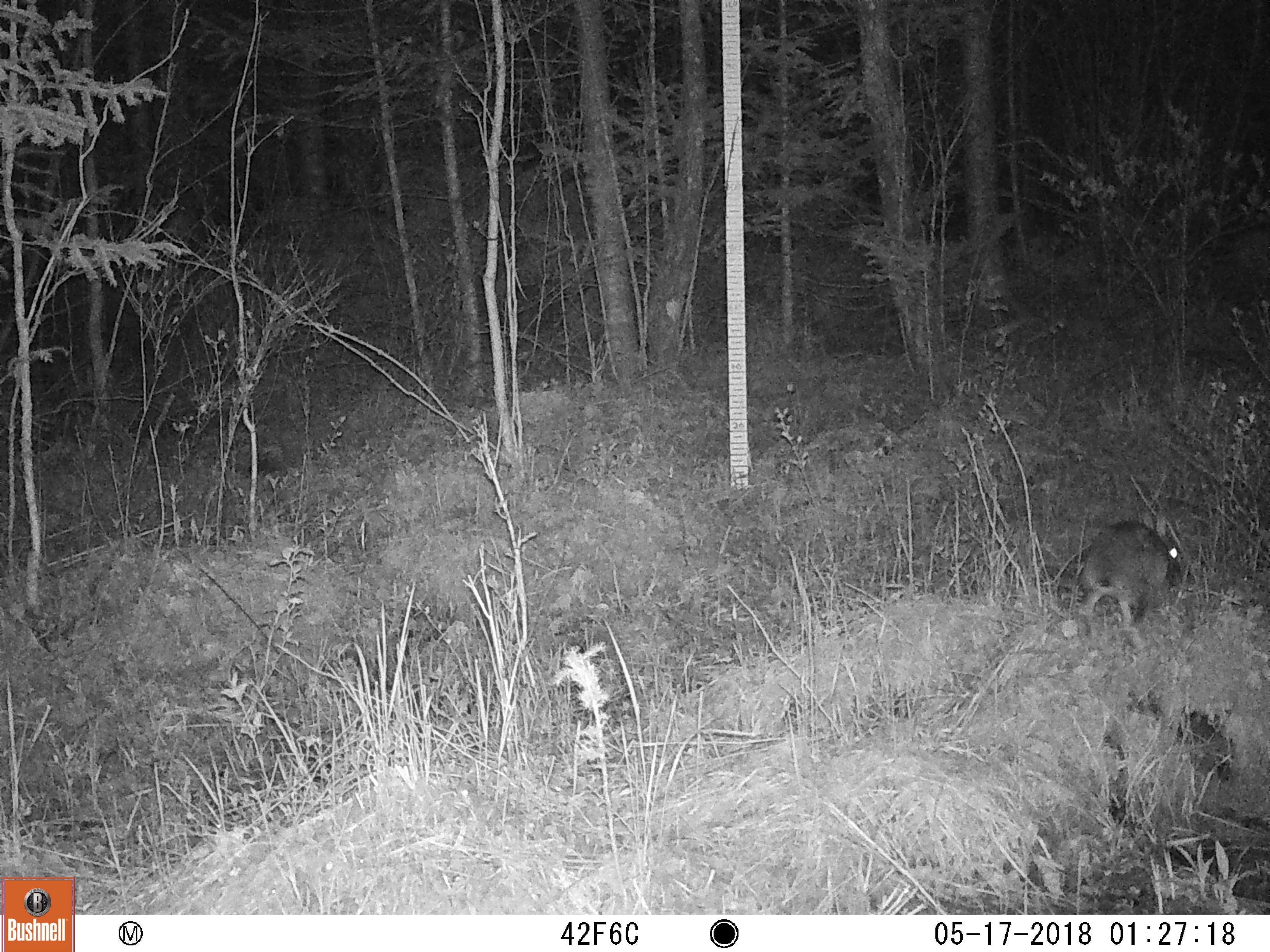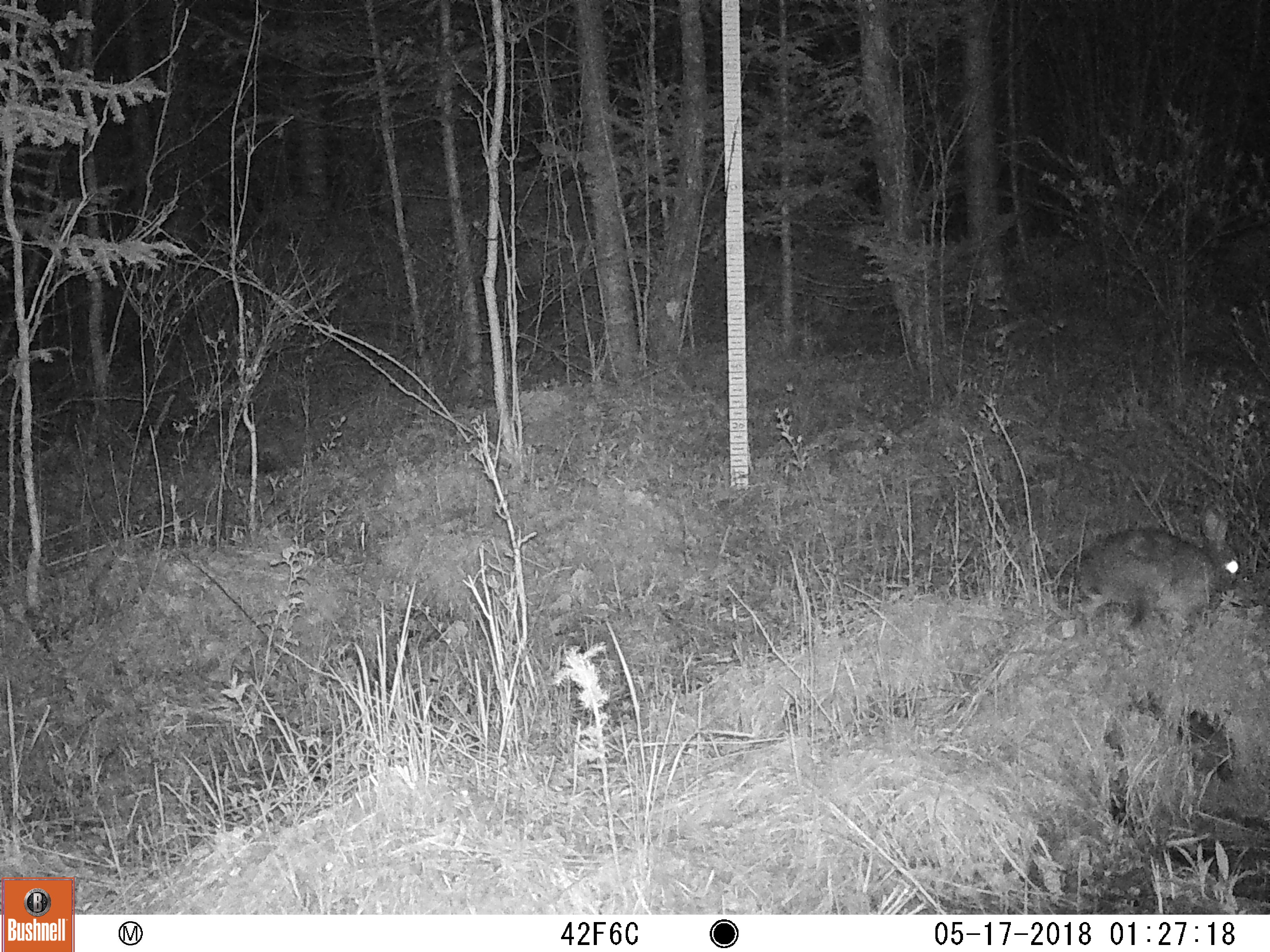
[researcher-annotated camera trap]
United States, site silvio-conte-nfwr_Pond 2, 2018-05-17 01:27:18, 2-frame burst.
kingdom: Animalia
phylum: Chordata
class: Mammalia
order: Lagomorpha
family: Leporidae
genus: Lepus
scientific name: Lepus americanus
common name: snowshoe hare